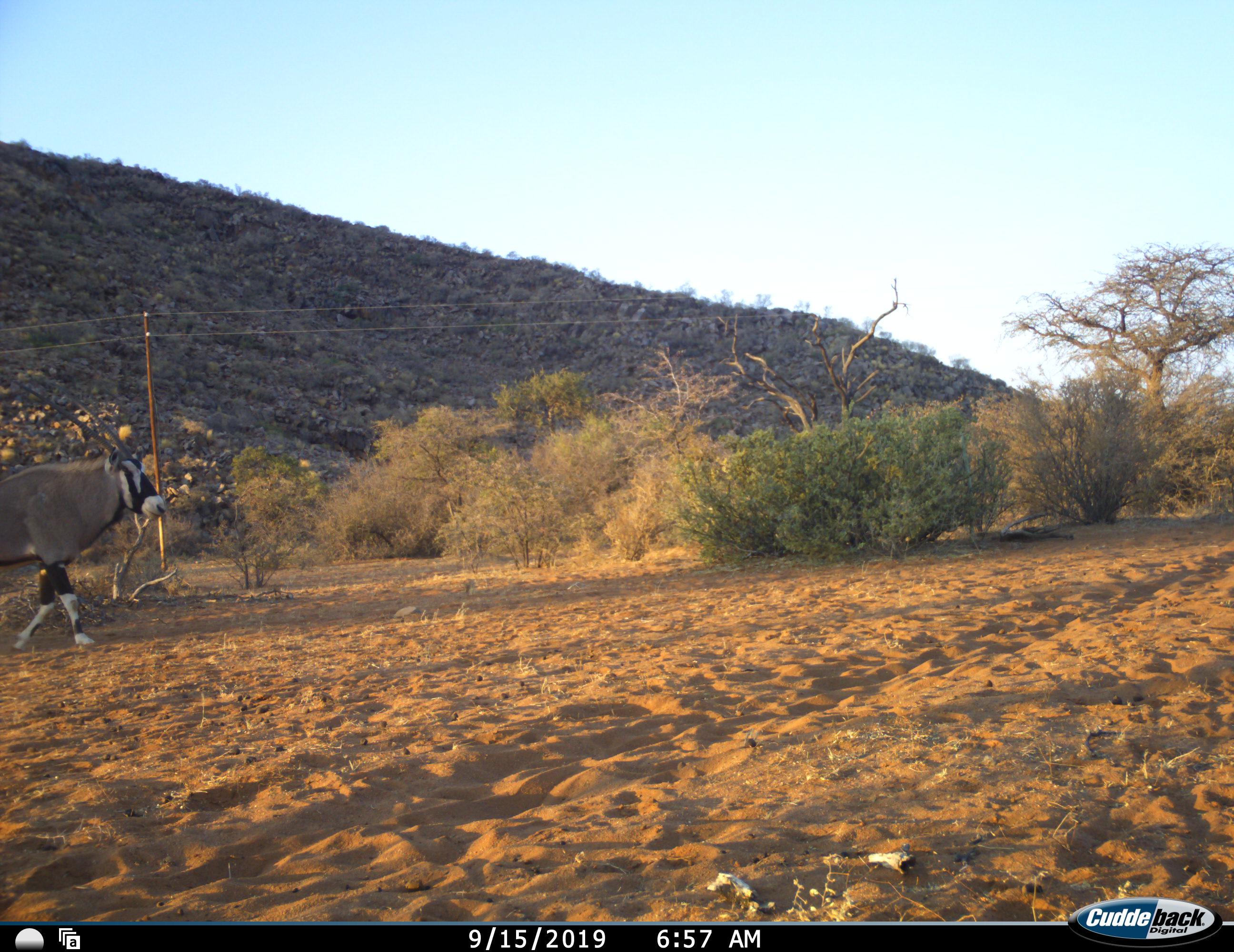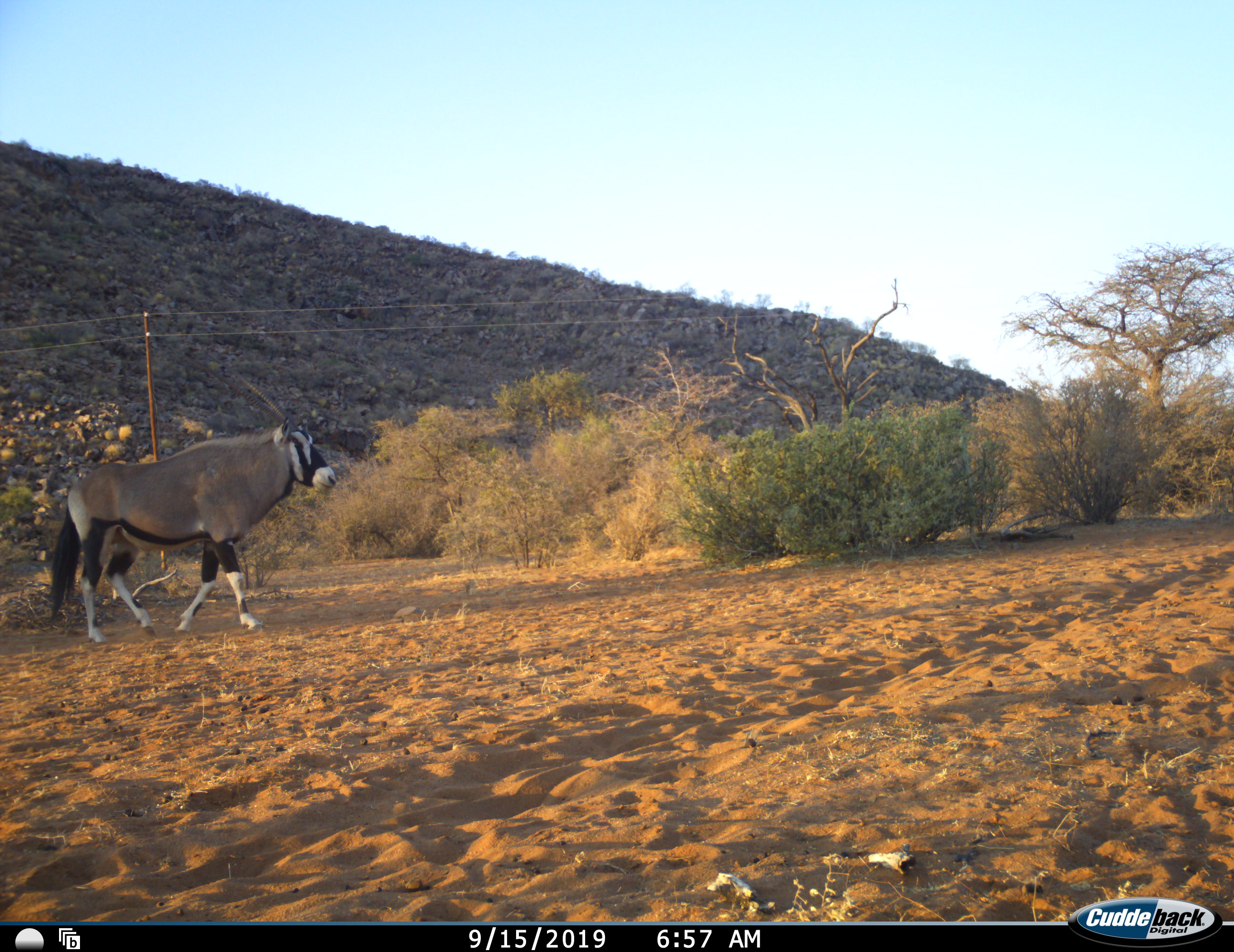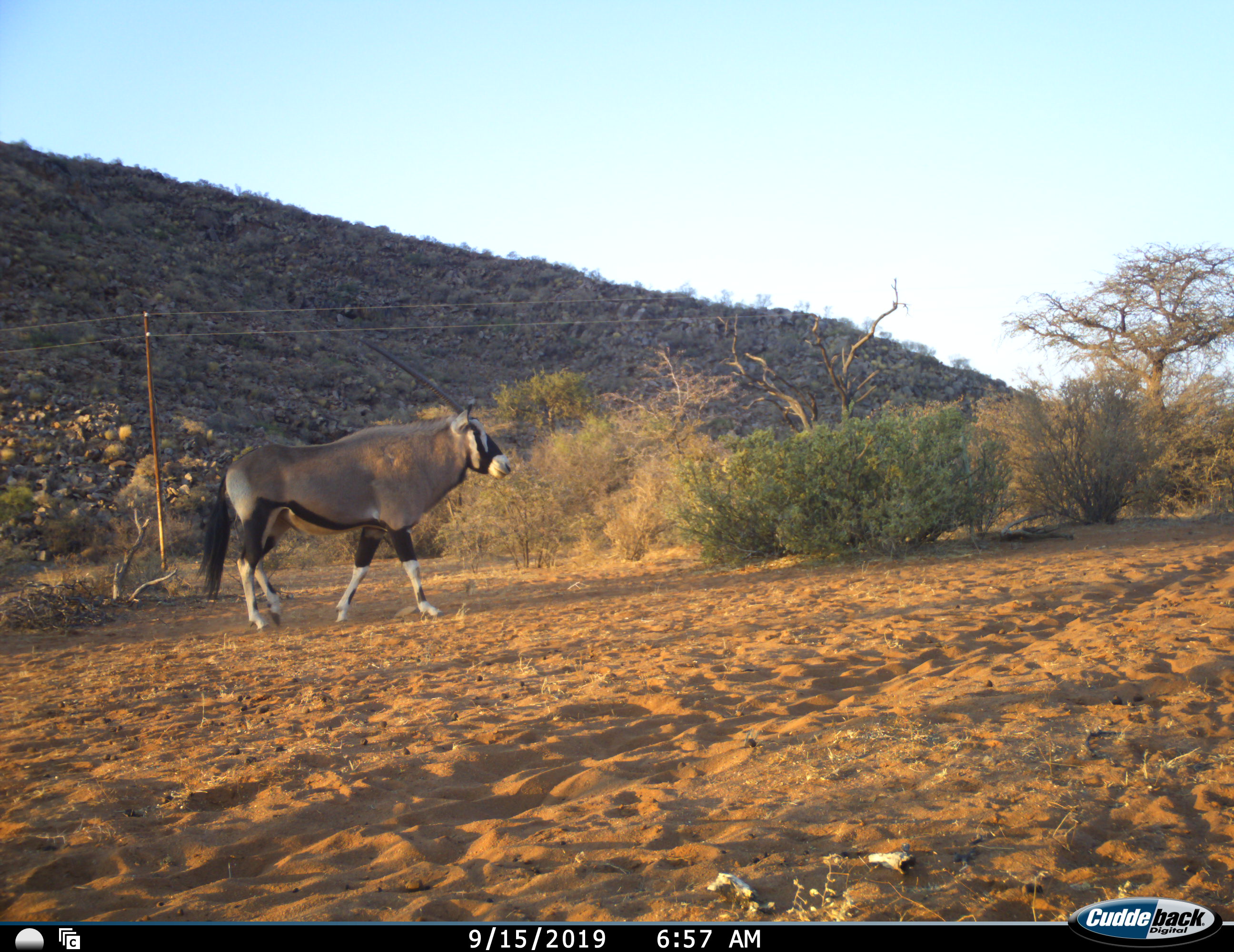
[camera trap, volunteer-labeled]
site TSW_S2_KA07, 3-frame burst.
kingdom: Animalia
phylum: Chordata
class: Mammalia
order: Artiodactyla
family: Bovidae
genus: Oryx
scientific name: Oryx gazella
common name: gemsbok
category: oryx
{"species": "oryx (gemsbok) (Oryx gazella)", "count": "1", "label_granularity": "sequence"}